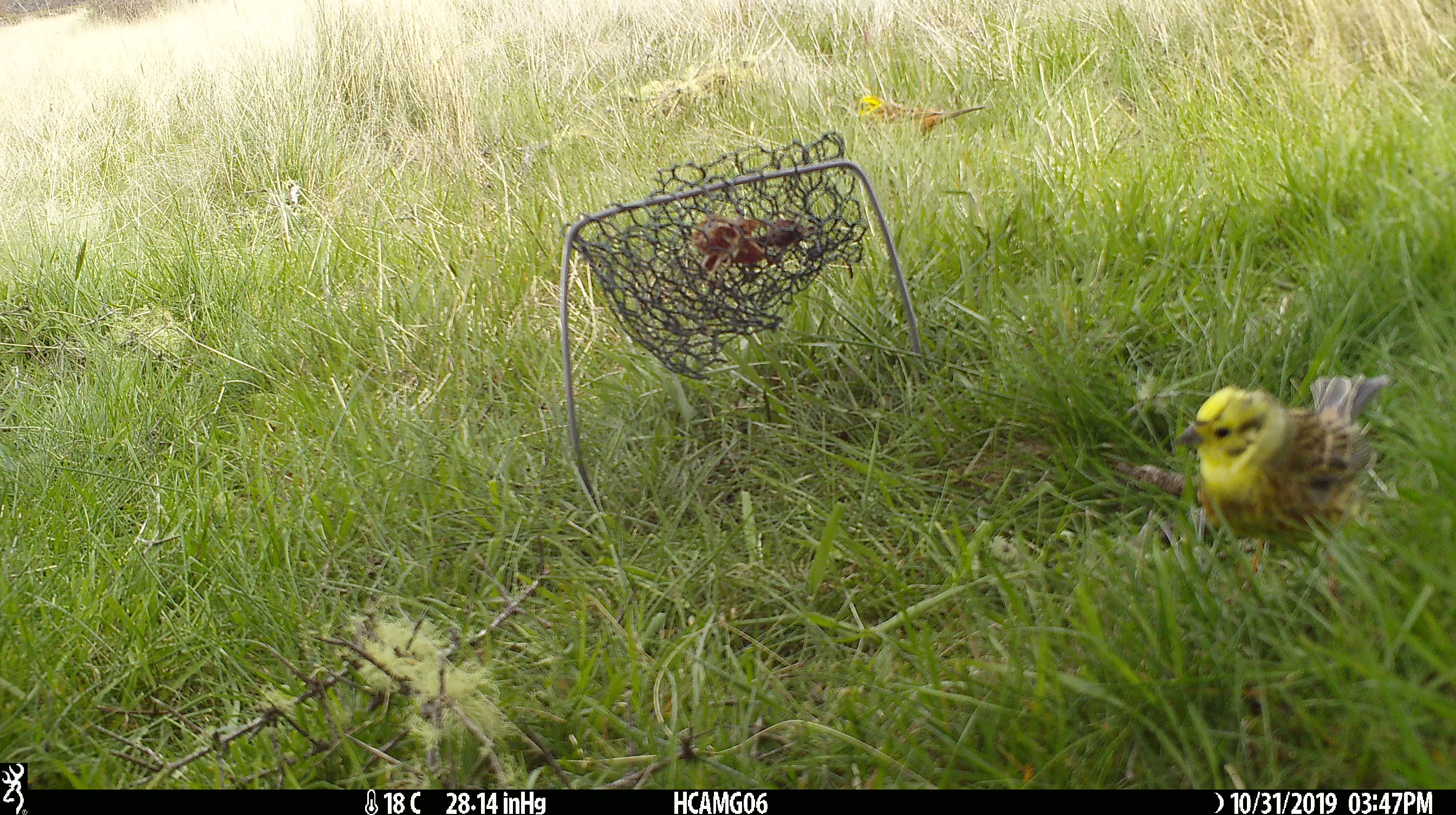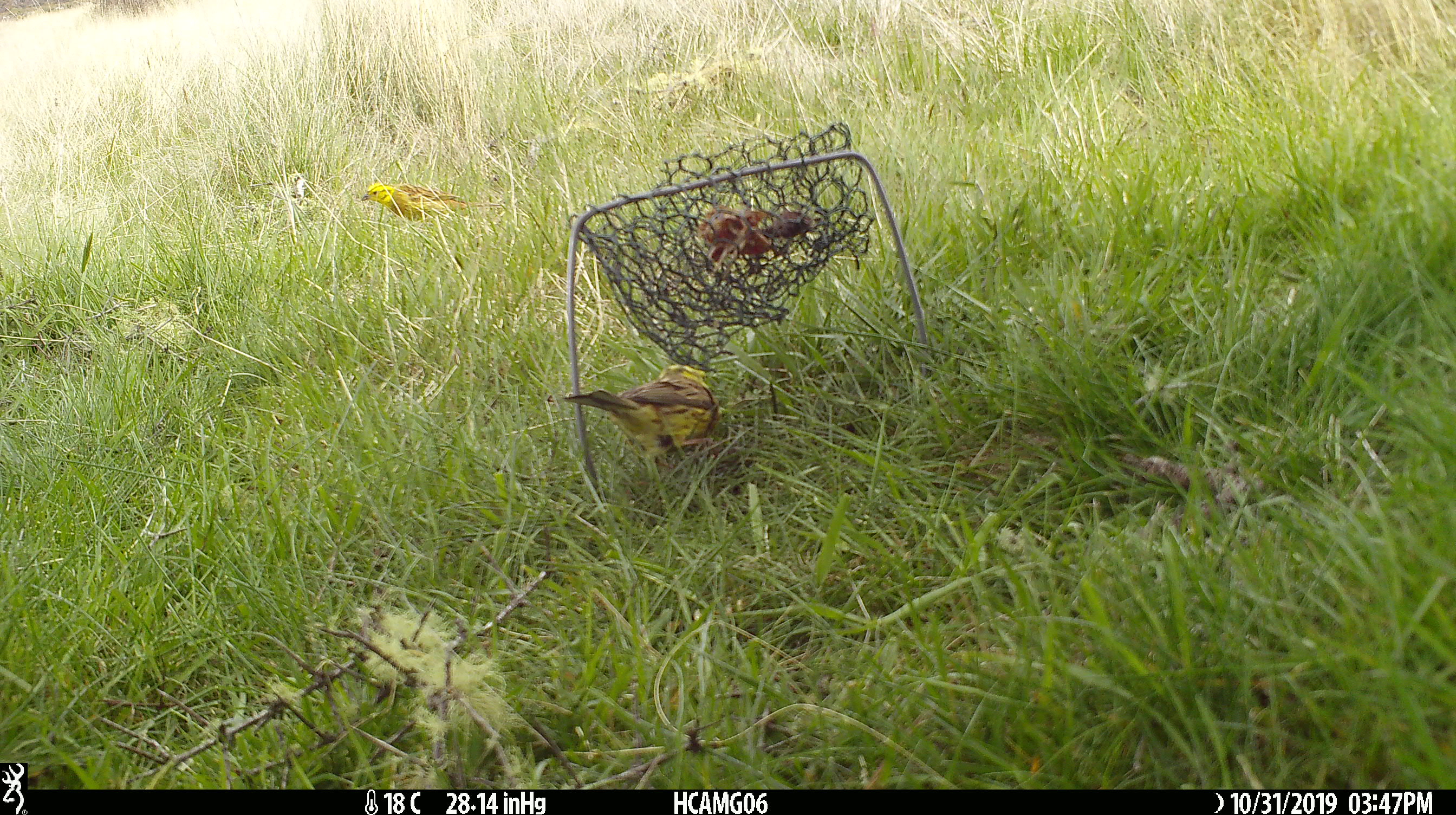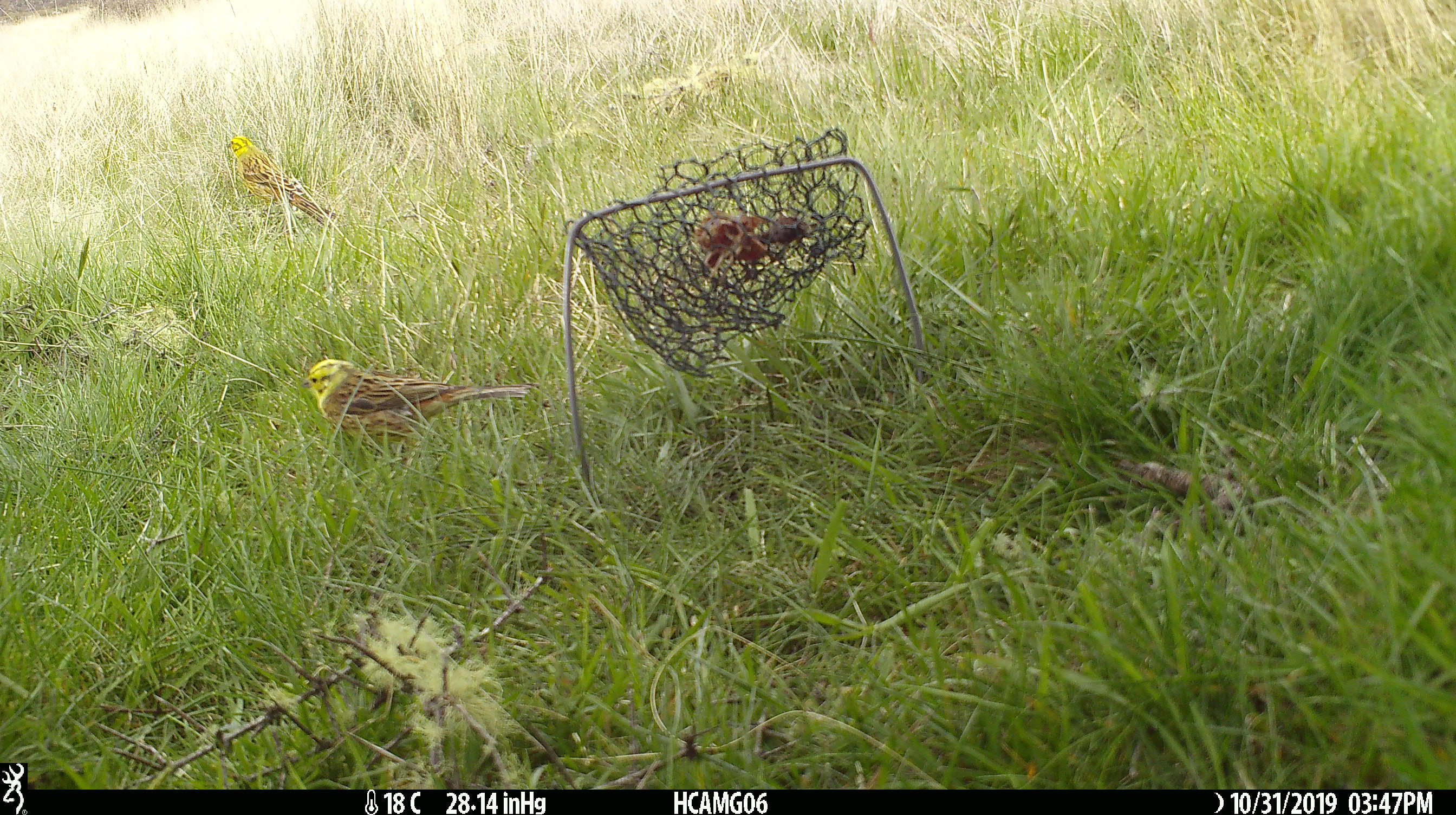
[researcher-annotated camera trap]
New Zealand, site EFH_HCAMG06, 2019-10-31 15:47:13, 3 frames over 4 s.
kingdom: Animalia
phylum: Chordata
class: Aves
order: Passeriformes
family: Emberizidae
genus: Emberiza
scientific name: Emberiza citrinella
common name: yellowhammer